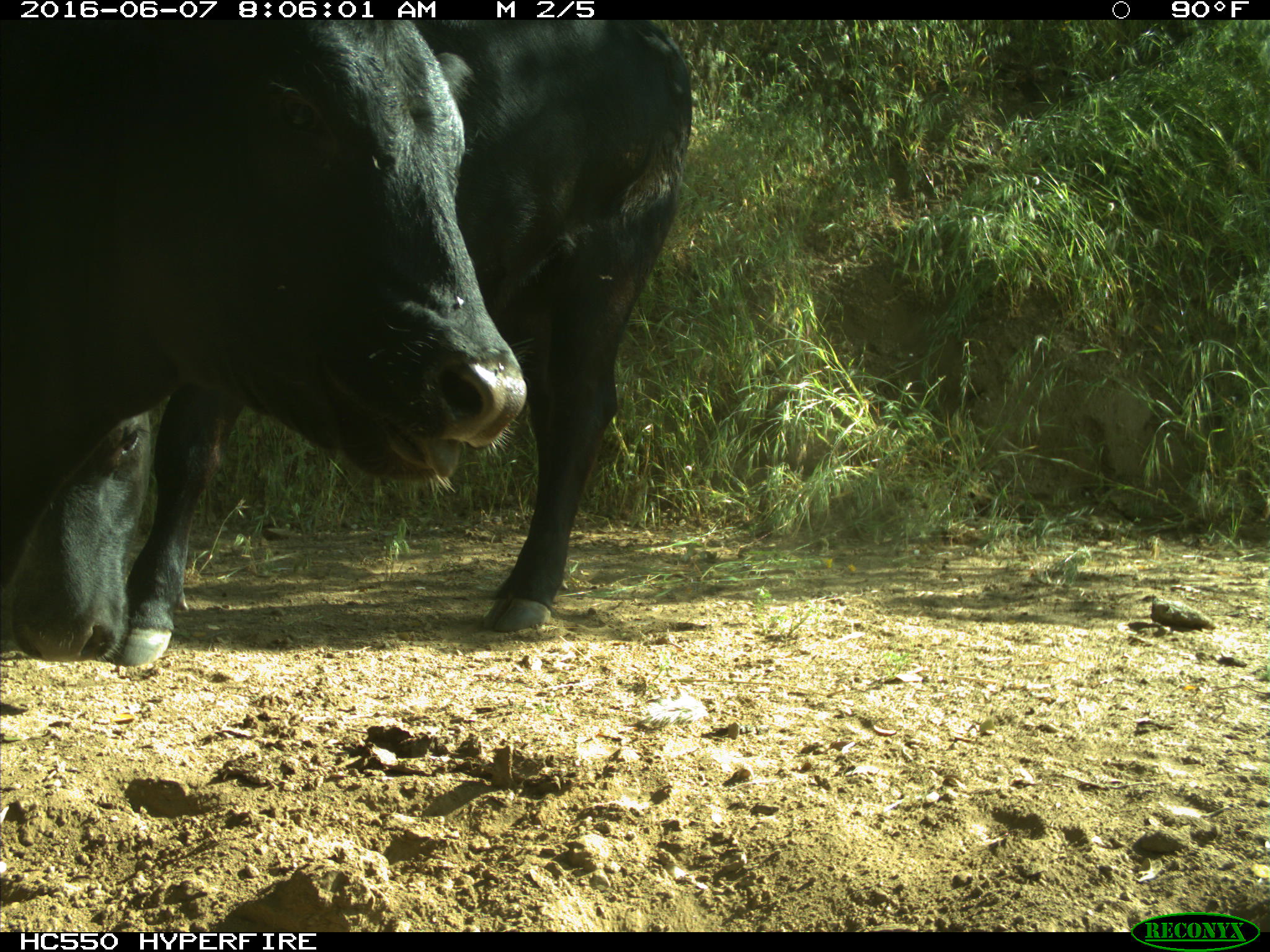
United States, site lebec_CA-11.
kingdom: Animalia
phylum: Chordata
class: Mammalia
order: Artiodactyla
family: Bovidae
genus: Bos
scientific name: Bos taurus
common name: domestic cow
Bos taurus (domestic cow).